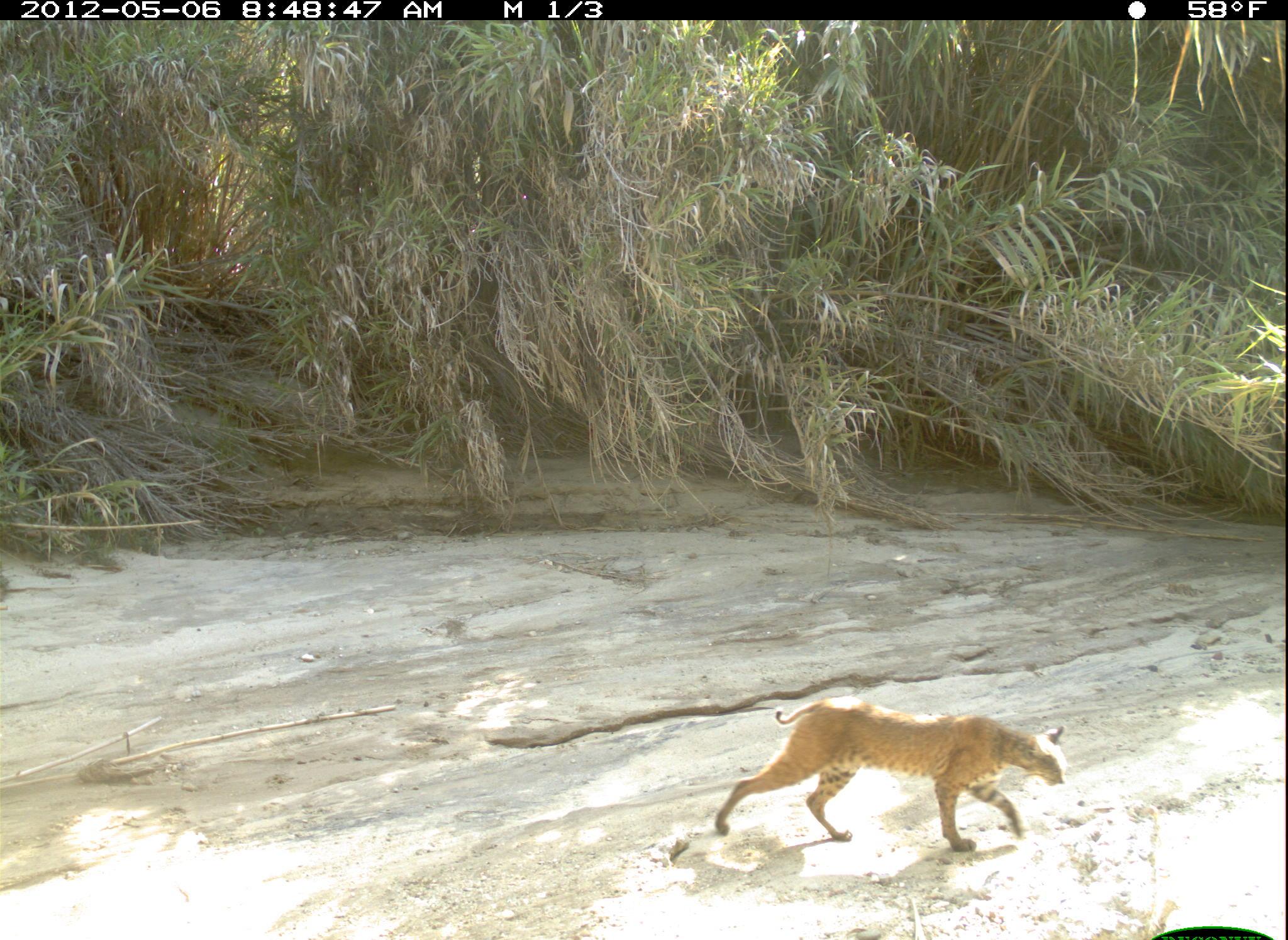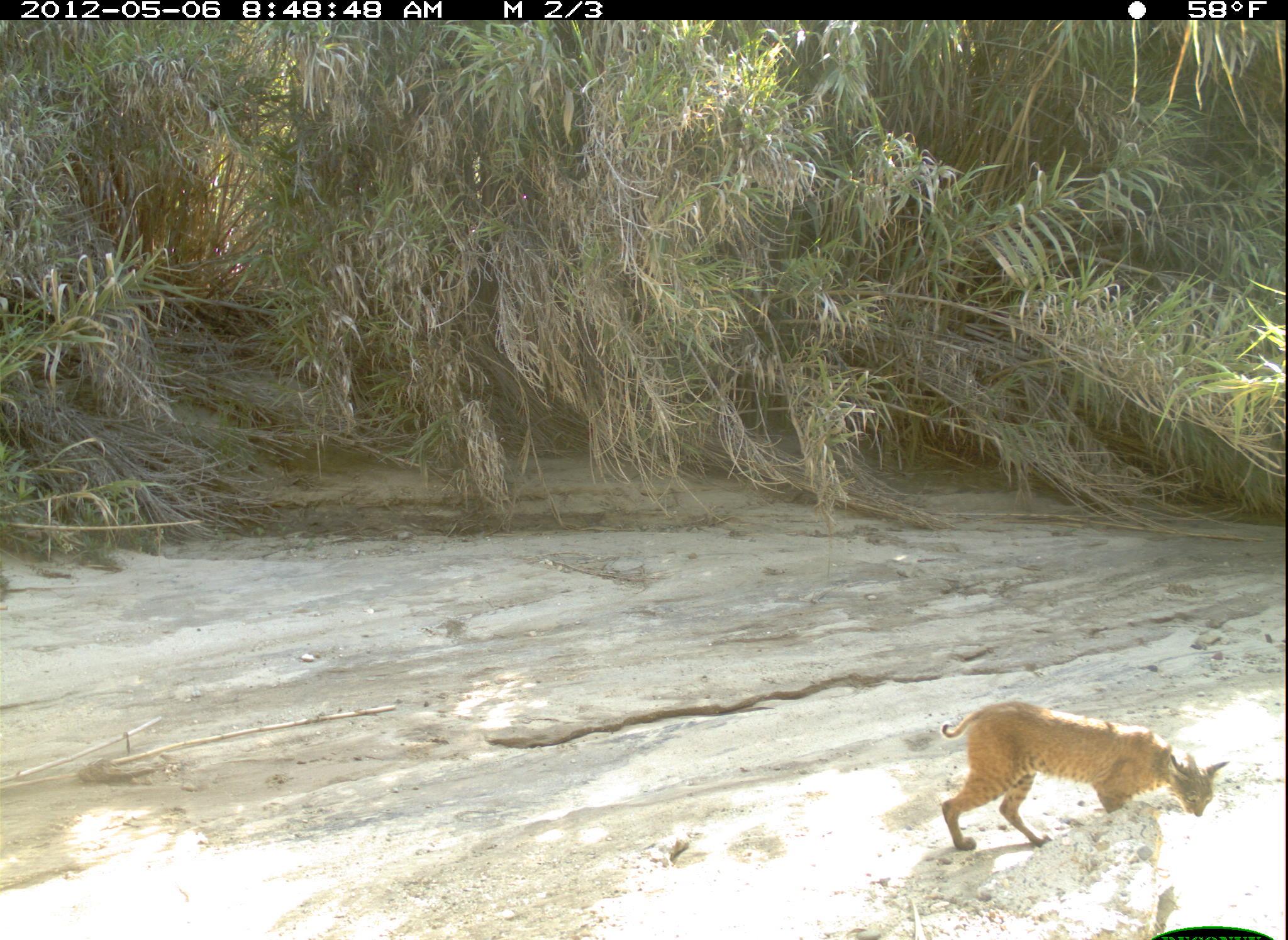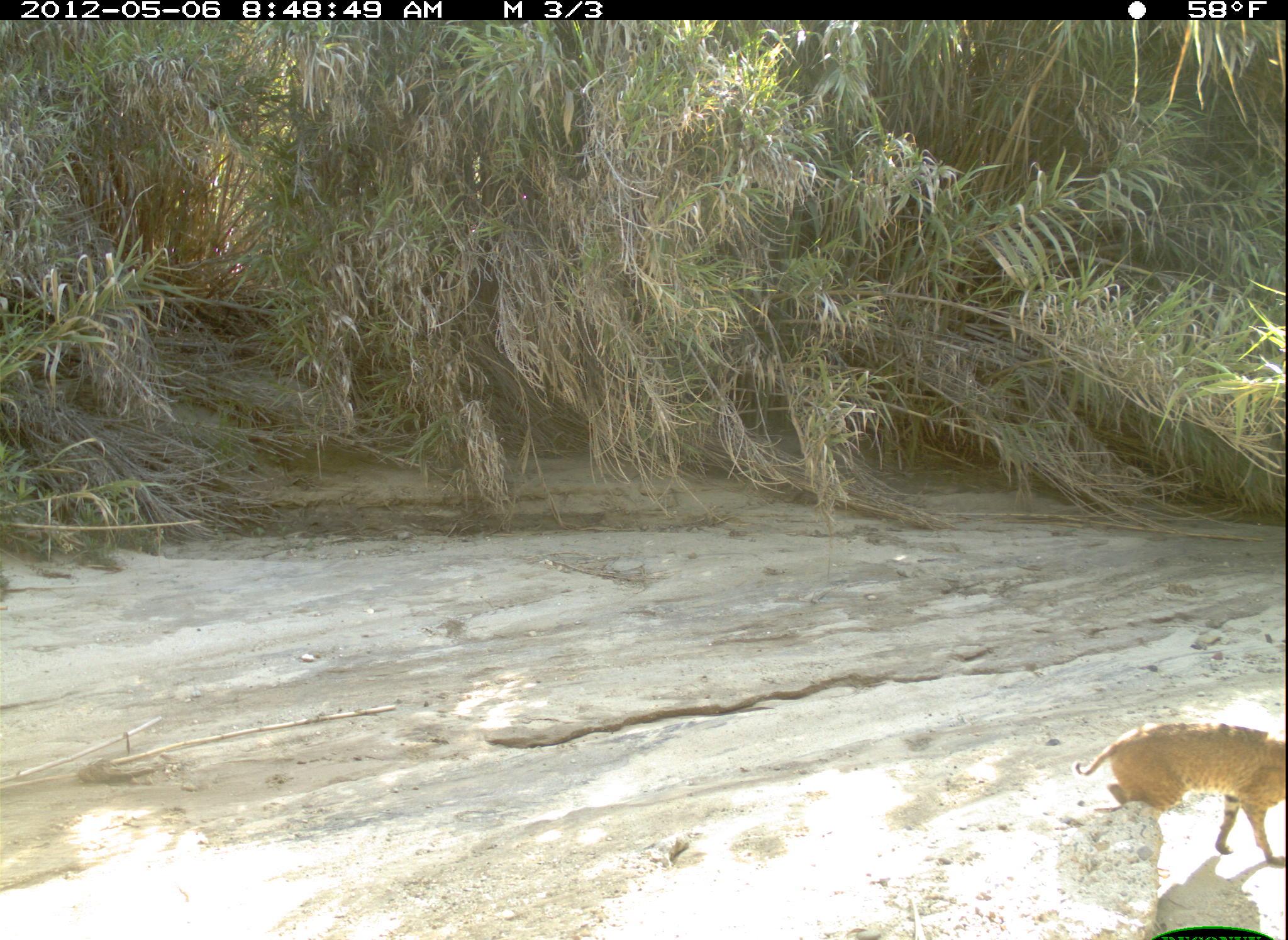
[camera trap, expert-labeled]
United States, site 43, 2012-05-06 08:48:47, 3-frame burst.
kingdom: Animalia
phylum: Chordata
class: Mammalia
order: Carnivora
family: Felidae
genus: Lynx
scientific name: Lynx rufus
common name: bobcat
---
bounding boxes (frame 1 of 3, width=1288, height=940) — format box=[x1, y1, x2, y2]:
bobcat: box=[696, 686, 1079, 868]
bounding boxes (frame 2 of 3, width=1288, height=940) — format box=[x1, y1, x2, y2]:
bobcat: box=[928, 687, 1239, 862]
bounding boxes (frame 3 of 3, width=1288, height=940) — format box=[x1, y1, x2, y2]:
bobcat: box=[1061, 705, 1285, 879]